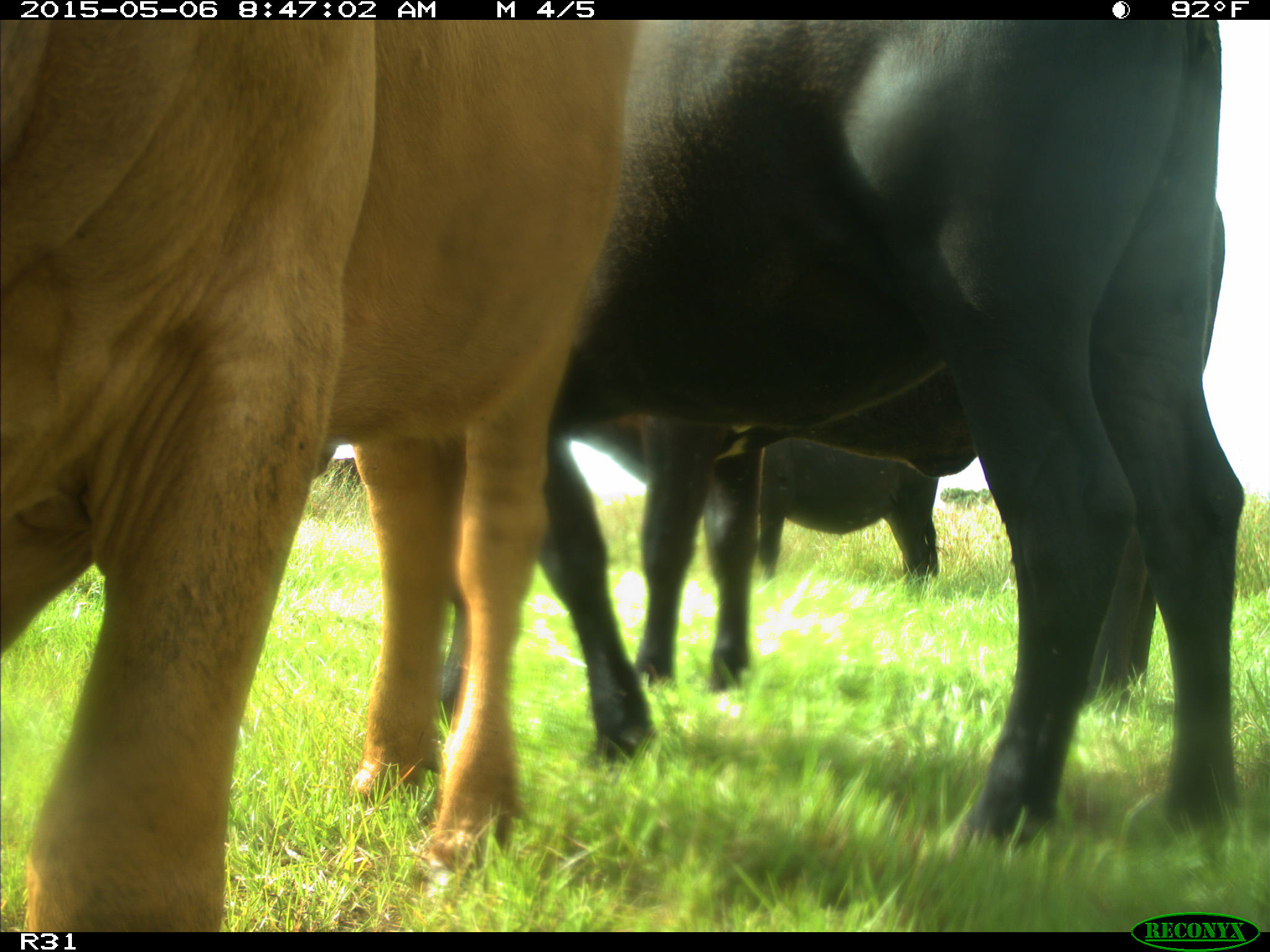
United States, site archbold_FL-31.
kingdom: Animalia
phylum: Chordata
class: Mammalia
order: Artiodactyla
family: Bovidae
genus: Bos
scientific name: Bos taurus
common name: domestic cow